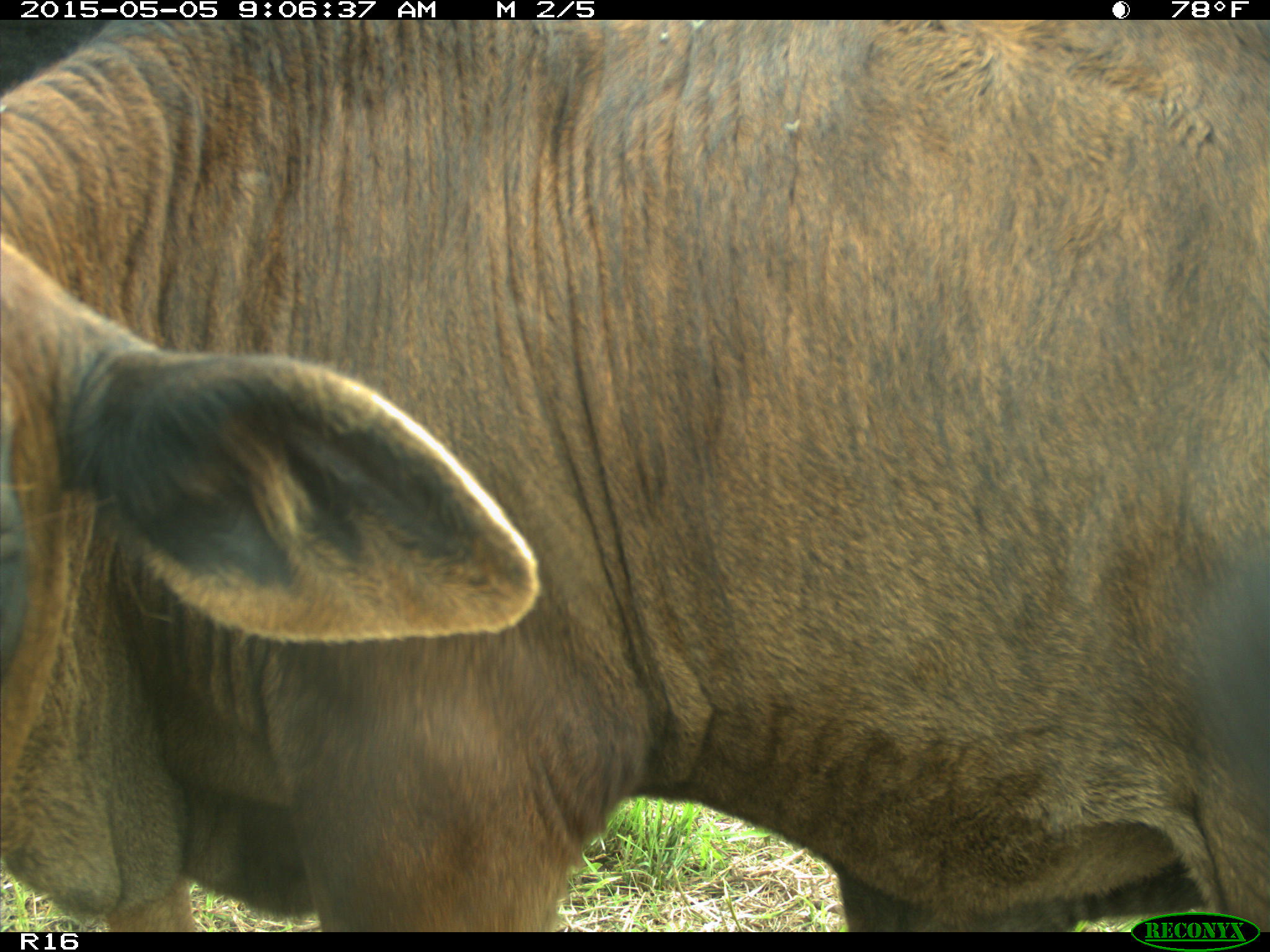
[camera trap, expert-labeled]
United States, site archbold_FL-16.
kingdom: Animalia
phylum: Chordata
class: Mammalia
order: Artiodactyla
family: Bovidae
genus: Bos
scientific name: Bos taurus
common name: domestic cow